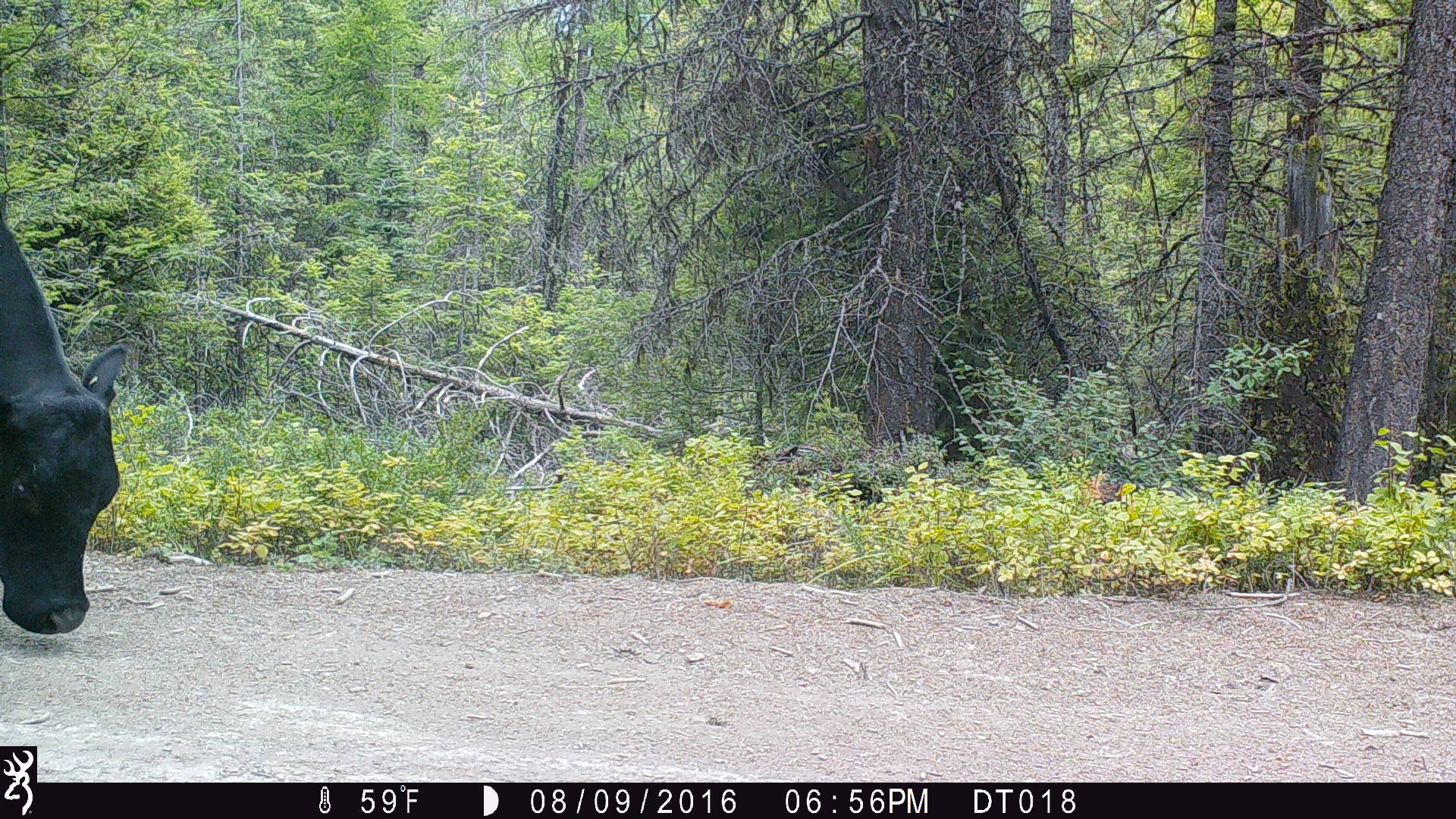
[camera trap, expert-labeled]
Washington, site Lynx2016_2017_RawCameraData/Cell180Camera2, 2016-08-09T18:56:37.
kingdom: Animalia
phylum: Chordata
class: Mammalia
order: Artiodactyla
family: Bovidae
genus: Bos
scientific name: Bos taurus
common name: domestic cattle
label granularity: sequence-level